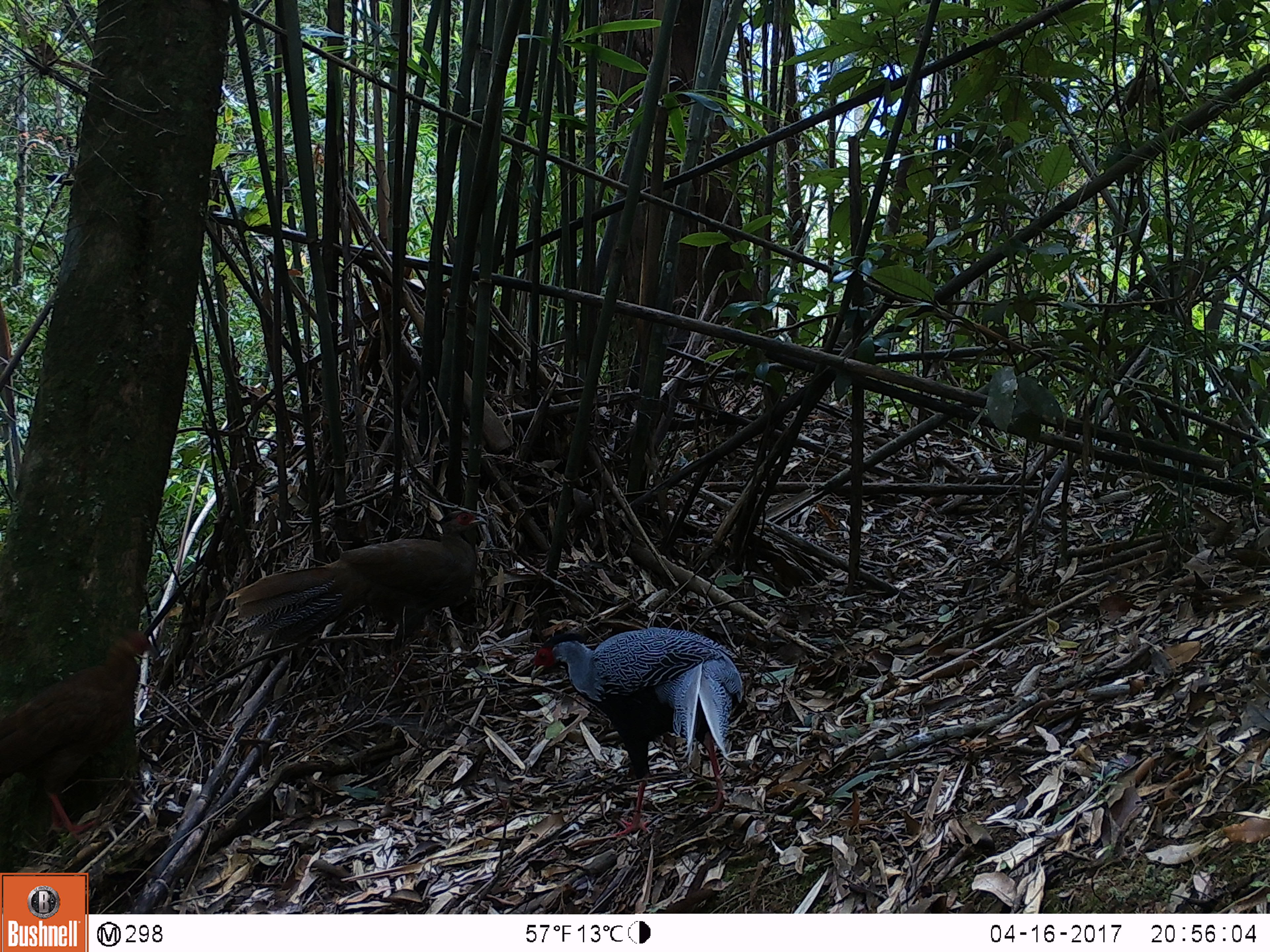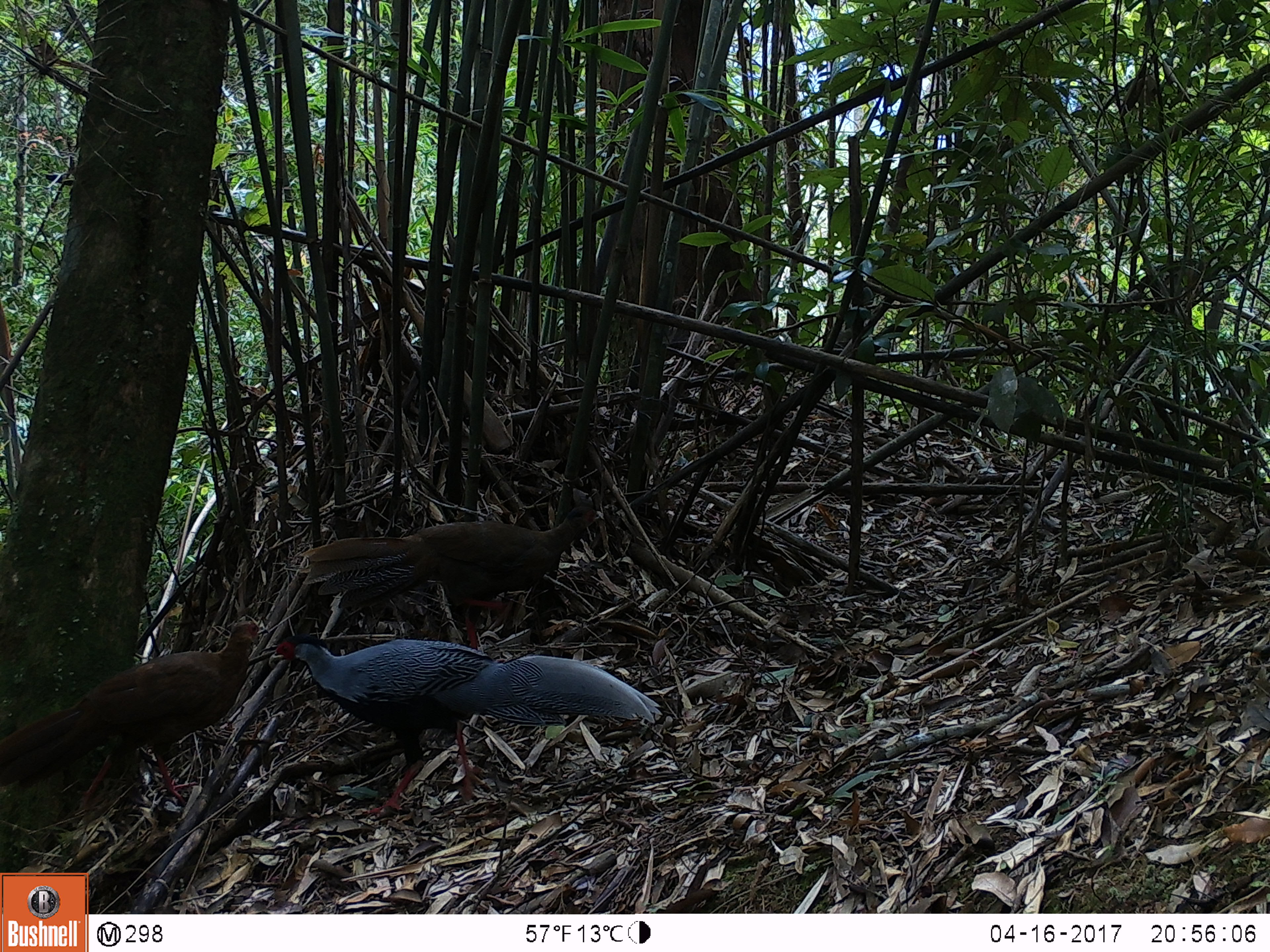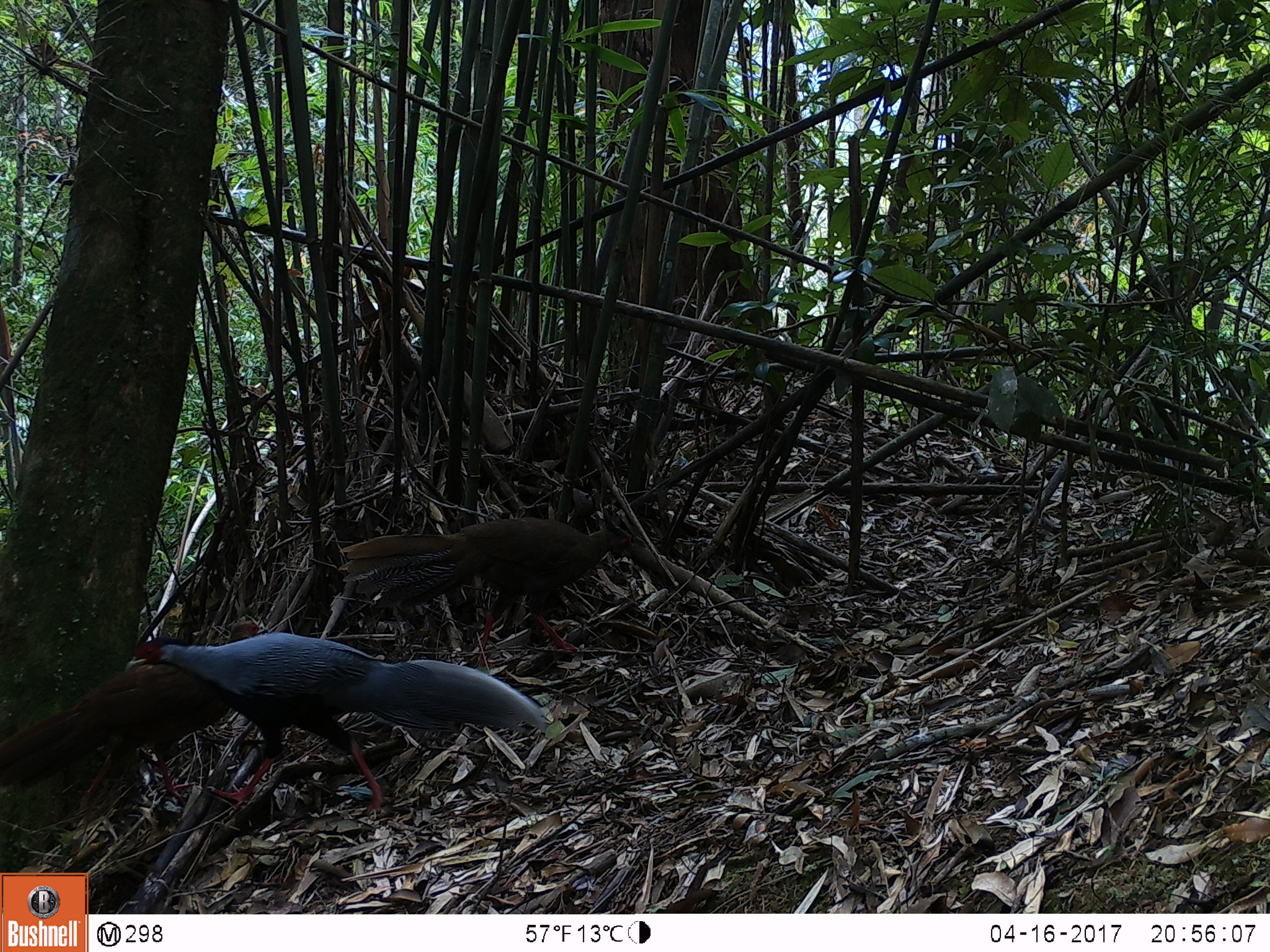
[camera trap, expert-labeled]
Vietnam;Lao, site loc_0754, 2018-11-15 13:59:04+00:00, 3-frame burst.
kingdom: Animalia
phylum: Chordata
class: Aves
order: Galliformes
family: Phasianidae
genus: Lophura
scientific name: Lophura nycthemera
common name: silver pheasant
Silver pheasant (Lophura nycthemera). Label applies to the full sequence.